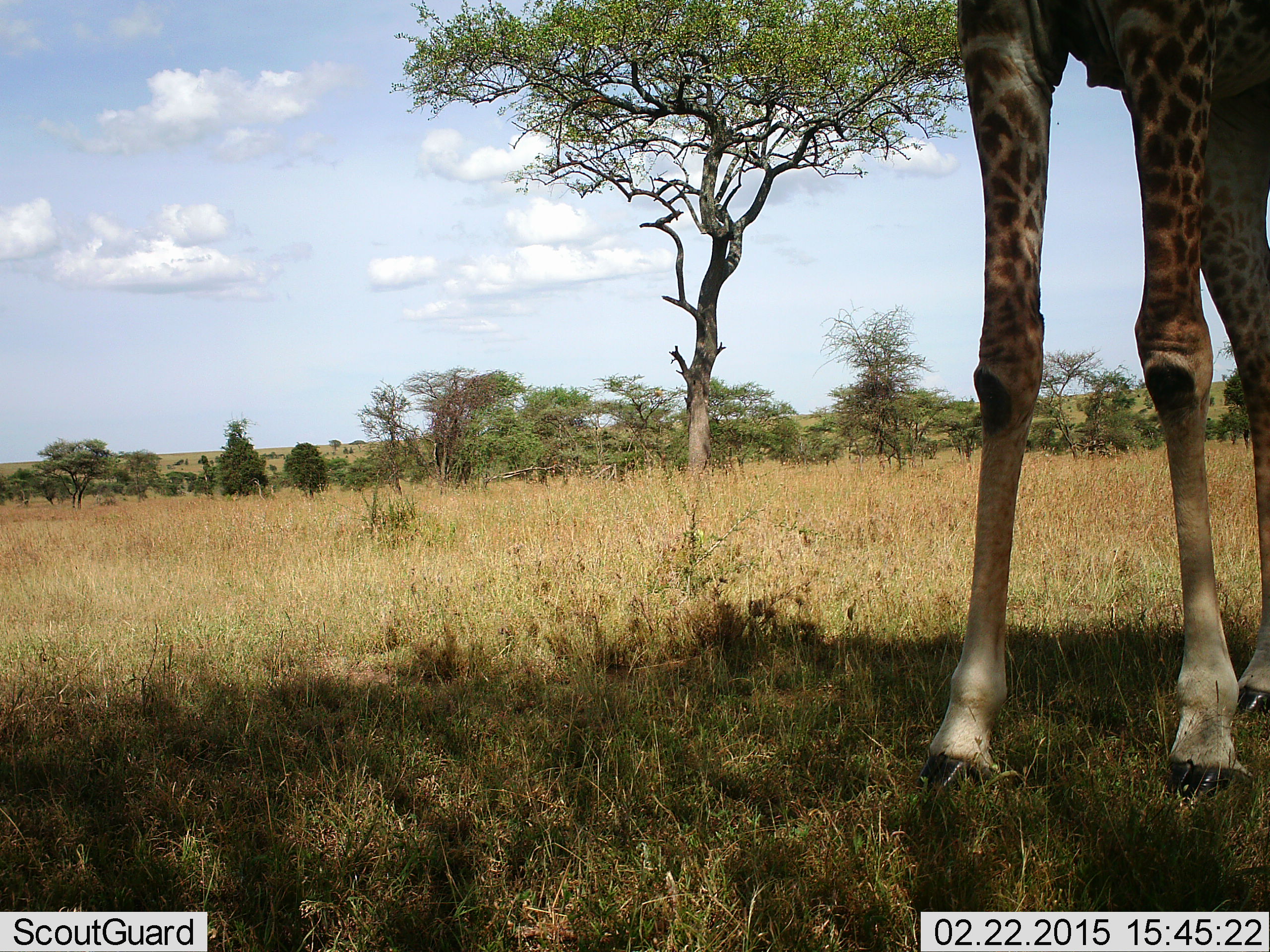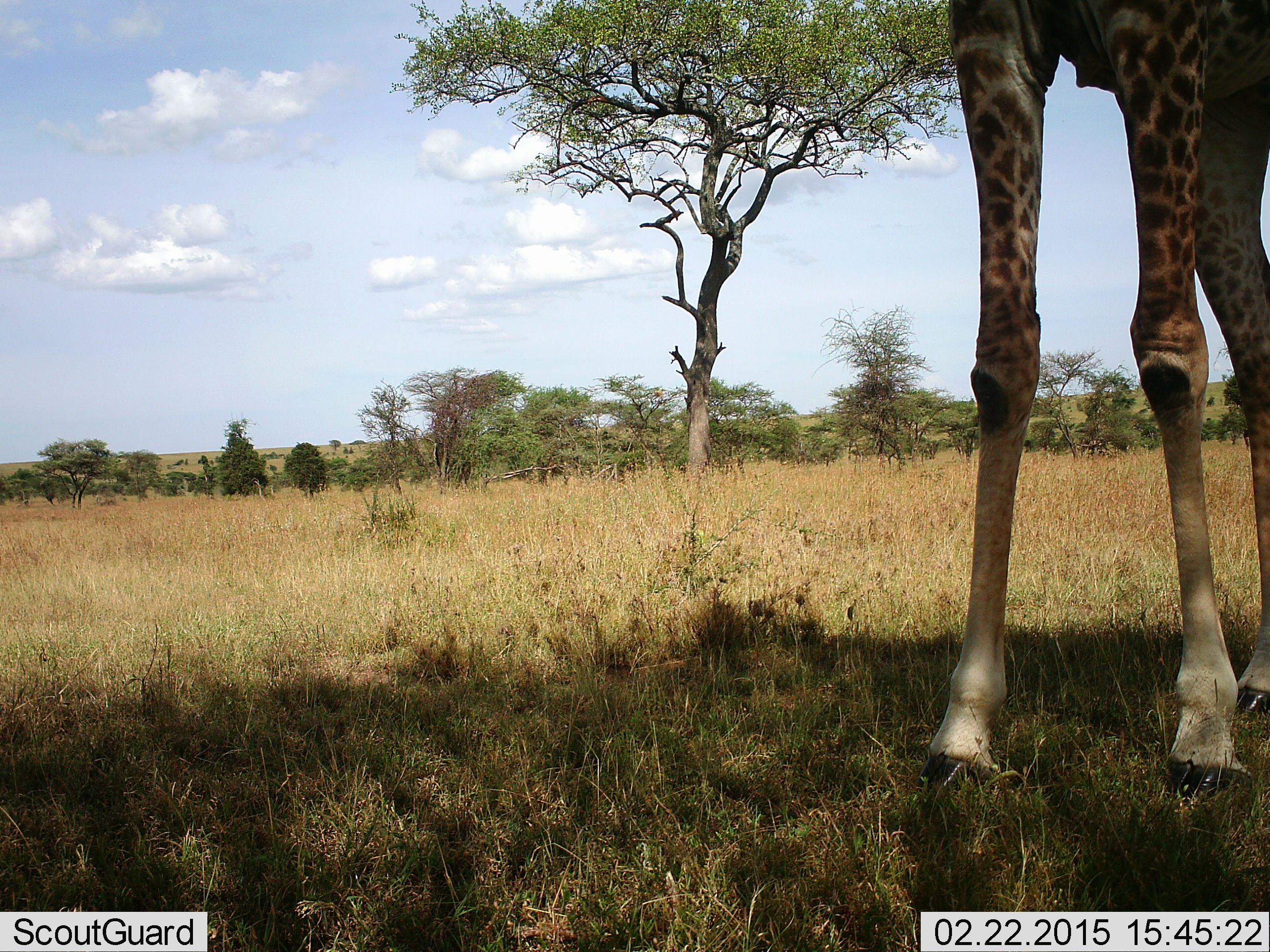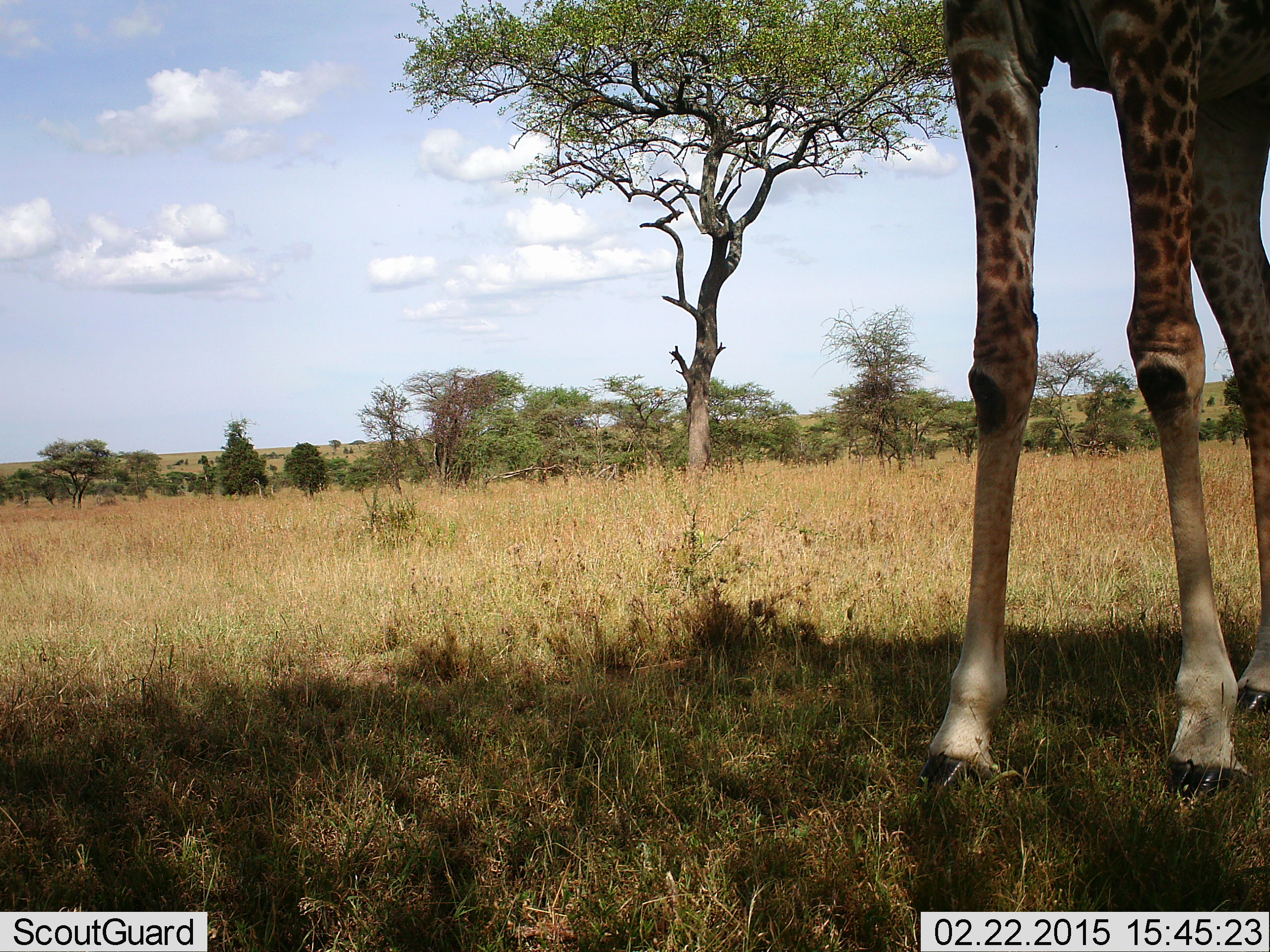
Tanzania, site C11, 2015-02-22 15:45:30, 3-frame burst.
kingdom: Animalia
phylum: Chordata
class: Mammalia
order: Artiodactyla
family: Giraffidae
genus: Giraffa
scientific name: Giraffa camelopardalis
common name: giraffe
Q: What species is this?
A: Giraffe (Giraffa camelopardalis).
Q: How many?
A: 1.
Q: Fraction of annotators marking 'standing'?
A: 100%.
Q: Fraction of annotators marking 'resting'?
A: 0%.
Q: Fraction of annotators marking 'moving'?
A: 0%.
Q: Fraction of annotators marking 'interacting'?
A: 0%.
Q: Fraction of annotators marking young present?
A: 0%.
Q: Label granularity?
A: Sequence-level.